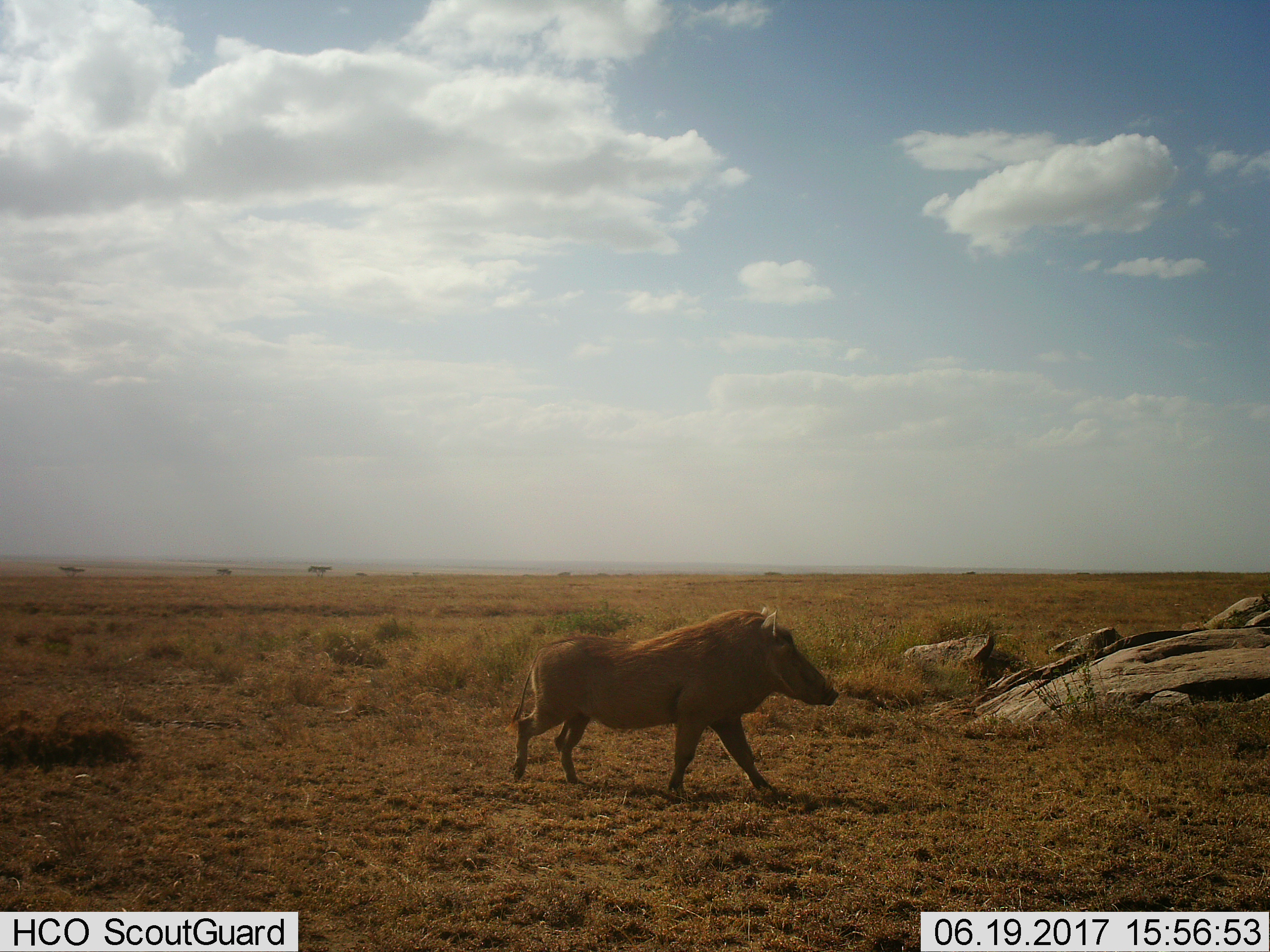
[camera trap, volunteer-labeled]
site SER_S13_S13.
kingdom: Animalia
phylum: Chordata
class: Mammalia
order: Artiodactyla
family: Suidae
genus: Phacochoerus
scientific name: Phacochoerus africanus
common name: warthog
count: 1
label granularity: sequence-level